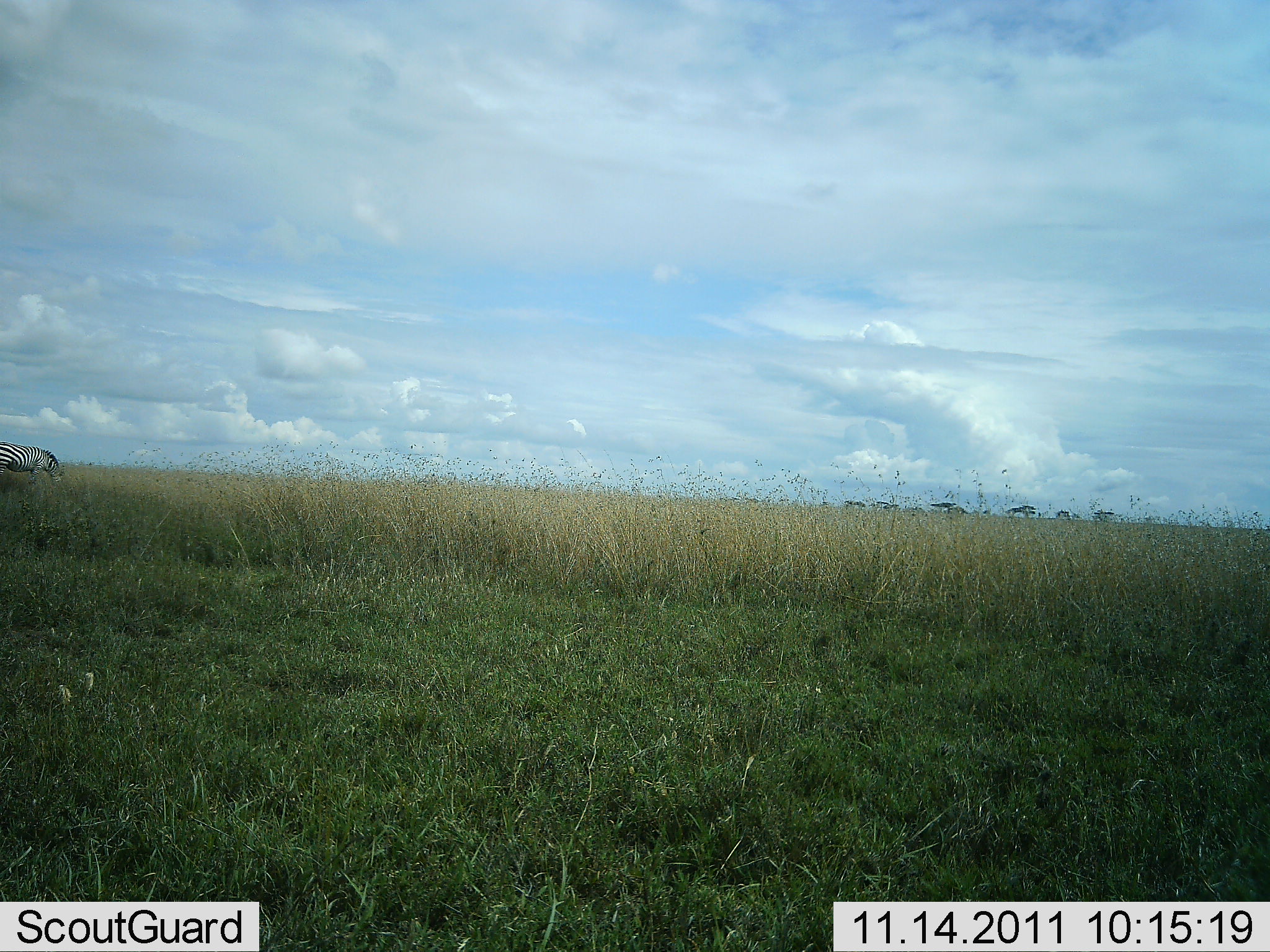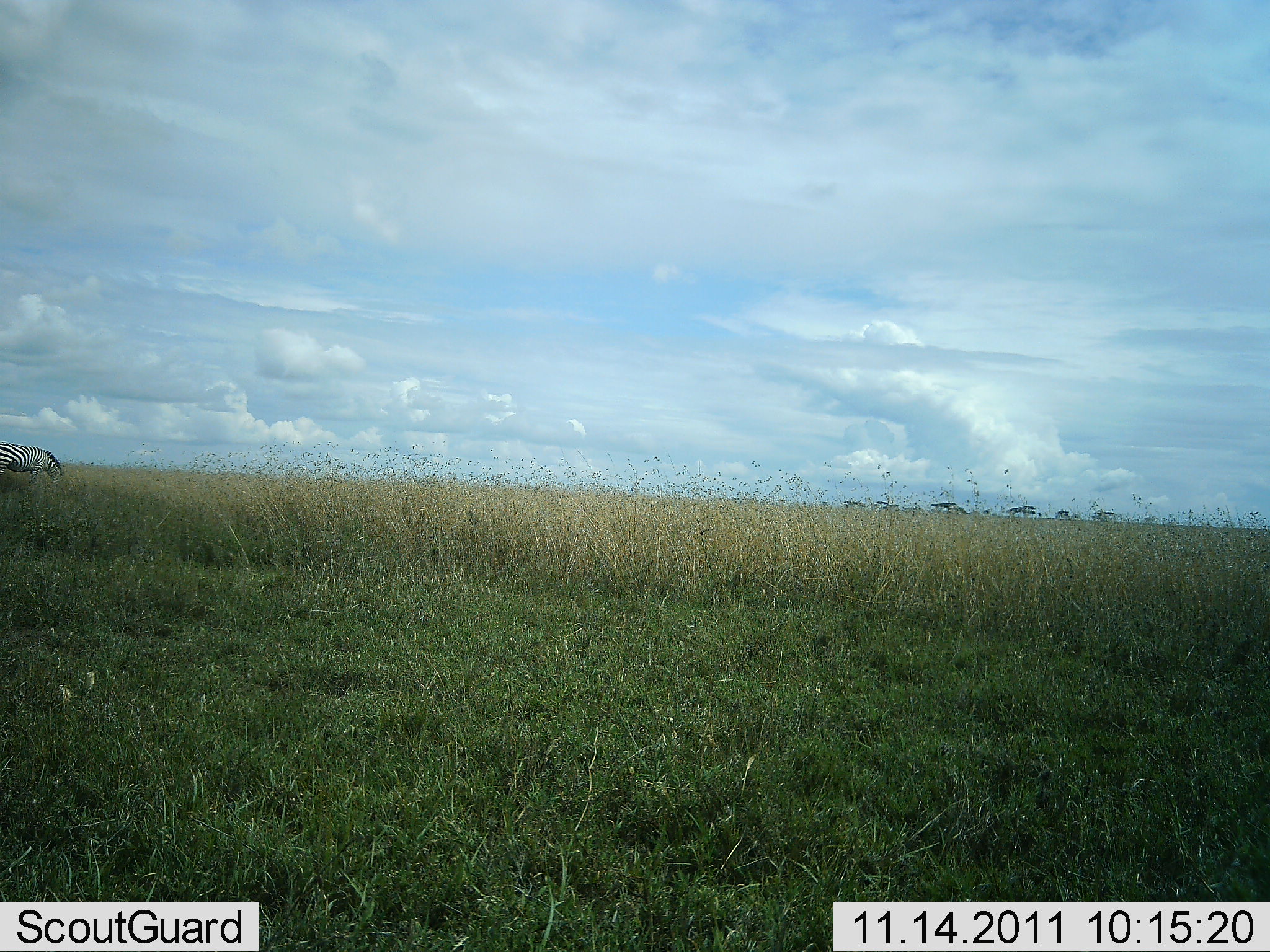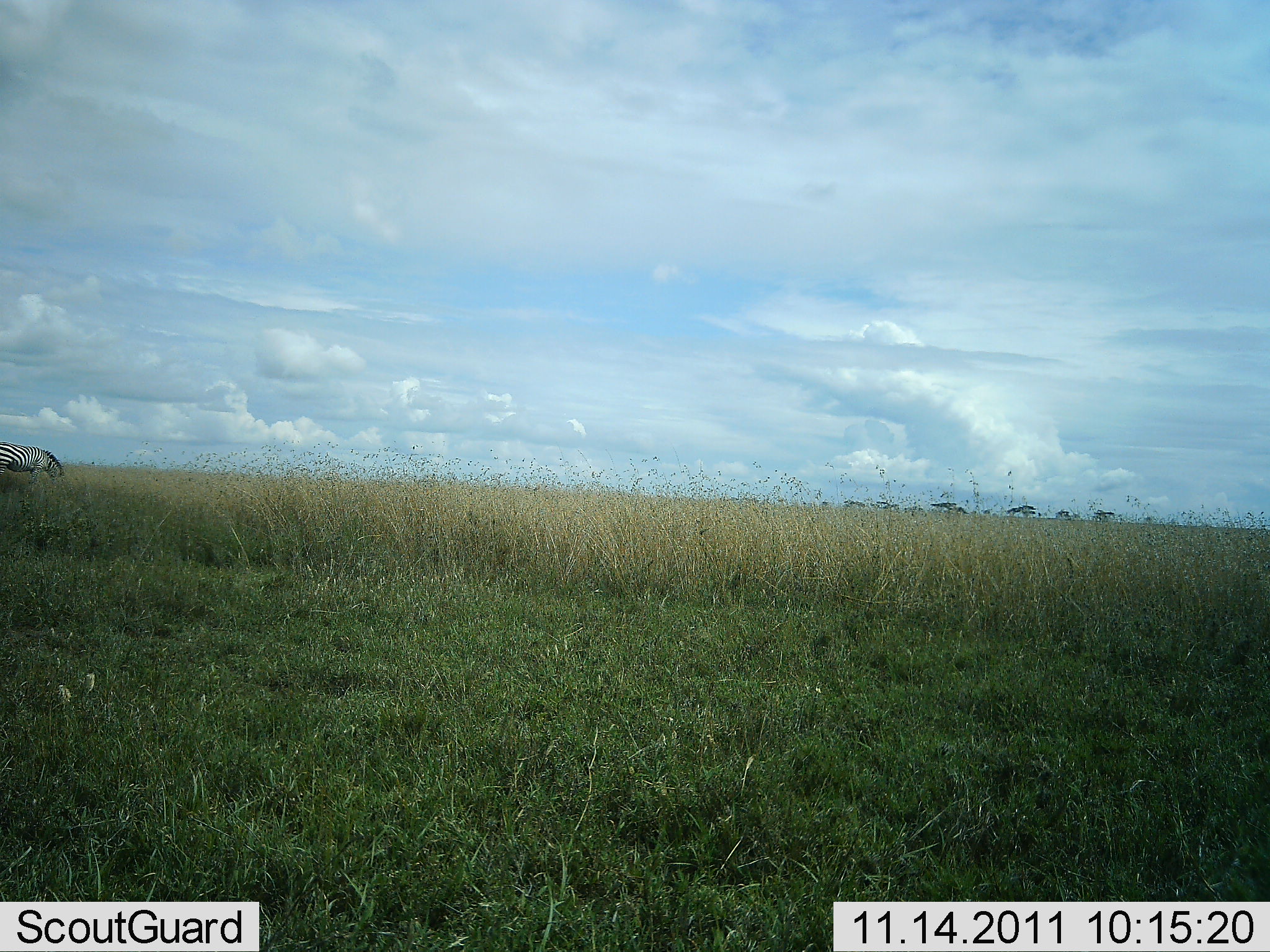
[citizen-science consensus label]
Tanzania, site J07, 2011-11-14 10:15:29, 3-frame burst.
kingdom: Animalia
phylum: Chordata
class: Mammalia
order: Perissodactyla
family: Equidae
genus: Equus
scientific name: Equus quagga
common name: plains zebra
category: zebra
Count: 1.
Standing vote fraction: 36%.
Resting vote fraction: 0%.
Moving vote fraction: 0%.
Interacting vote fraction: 0%.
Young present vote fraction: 0%.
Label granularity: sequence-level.